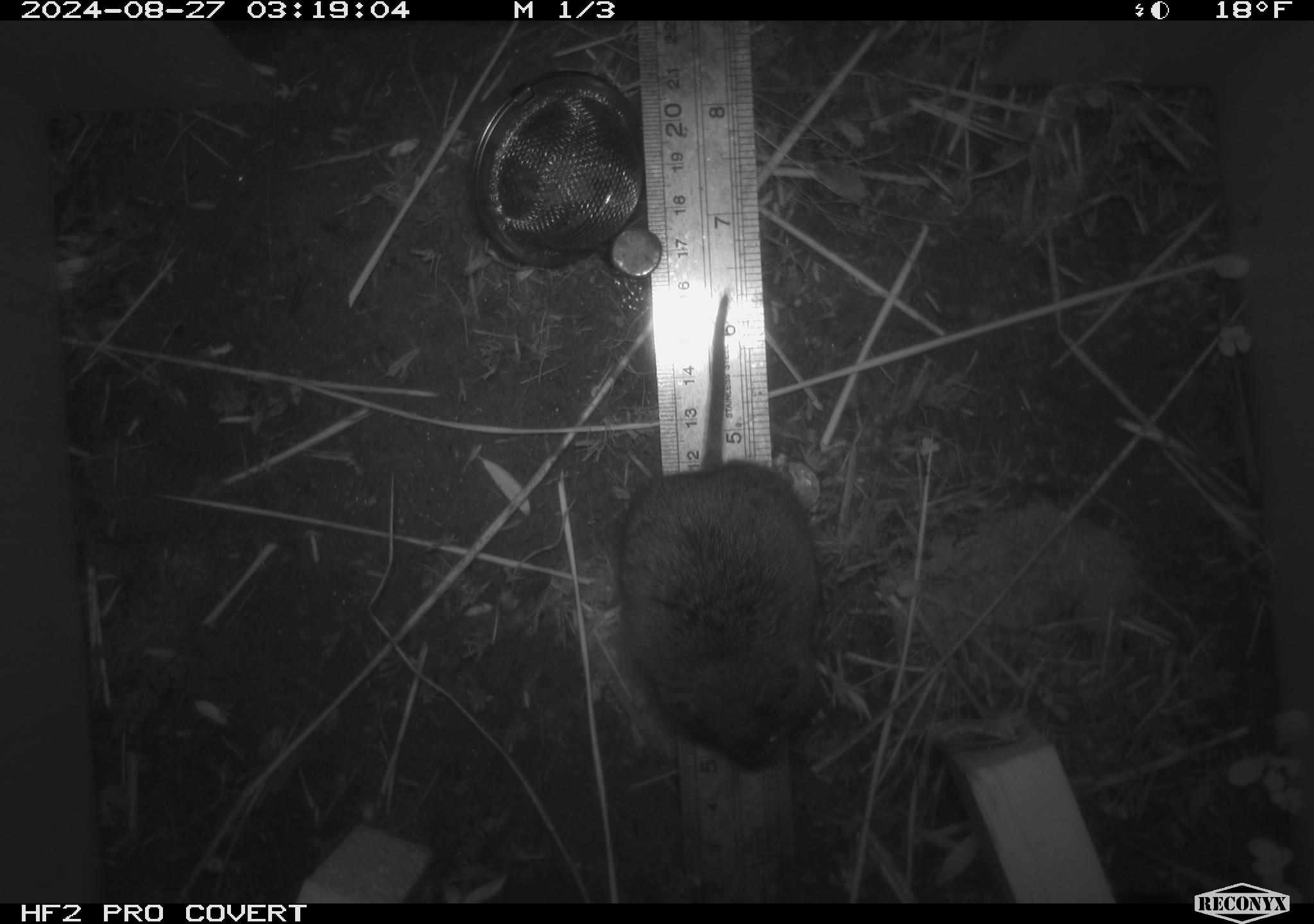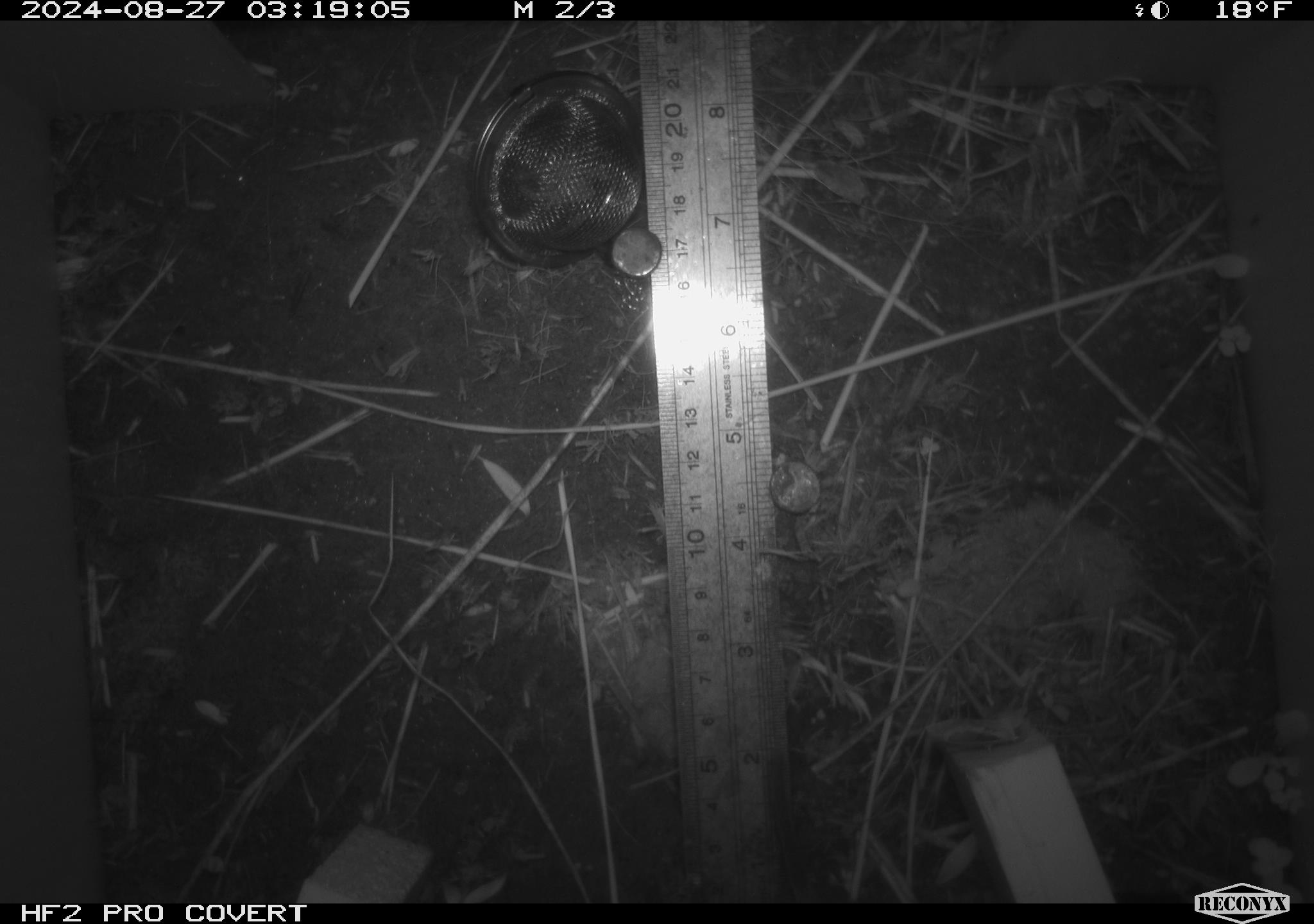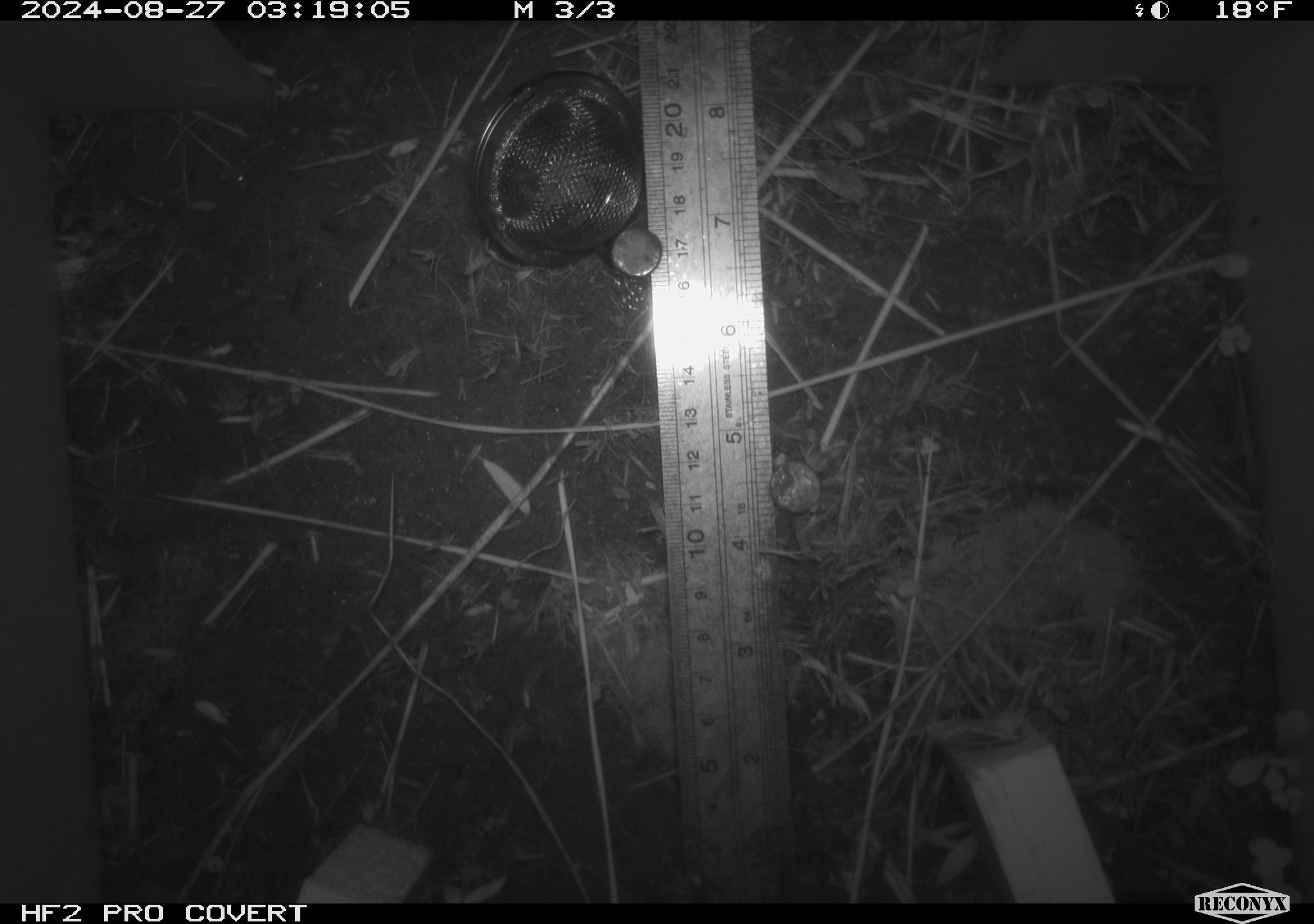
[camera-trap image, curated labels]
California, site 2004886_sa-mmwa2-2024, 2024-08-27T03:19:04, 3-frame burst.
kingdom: Animalia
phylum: Chordata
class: Mammalia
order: Rodentia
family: Cricetidae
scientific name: Arvicolinae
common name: voles, lemmings, and muskrats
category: arvicolinae subfamily